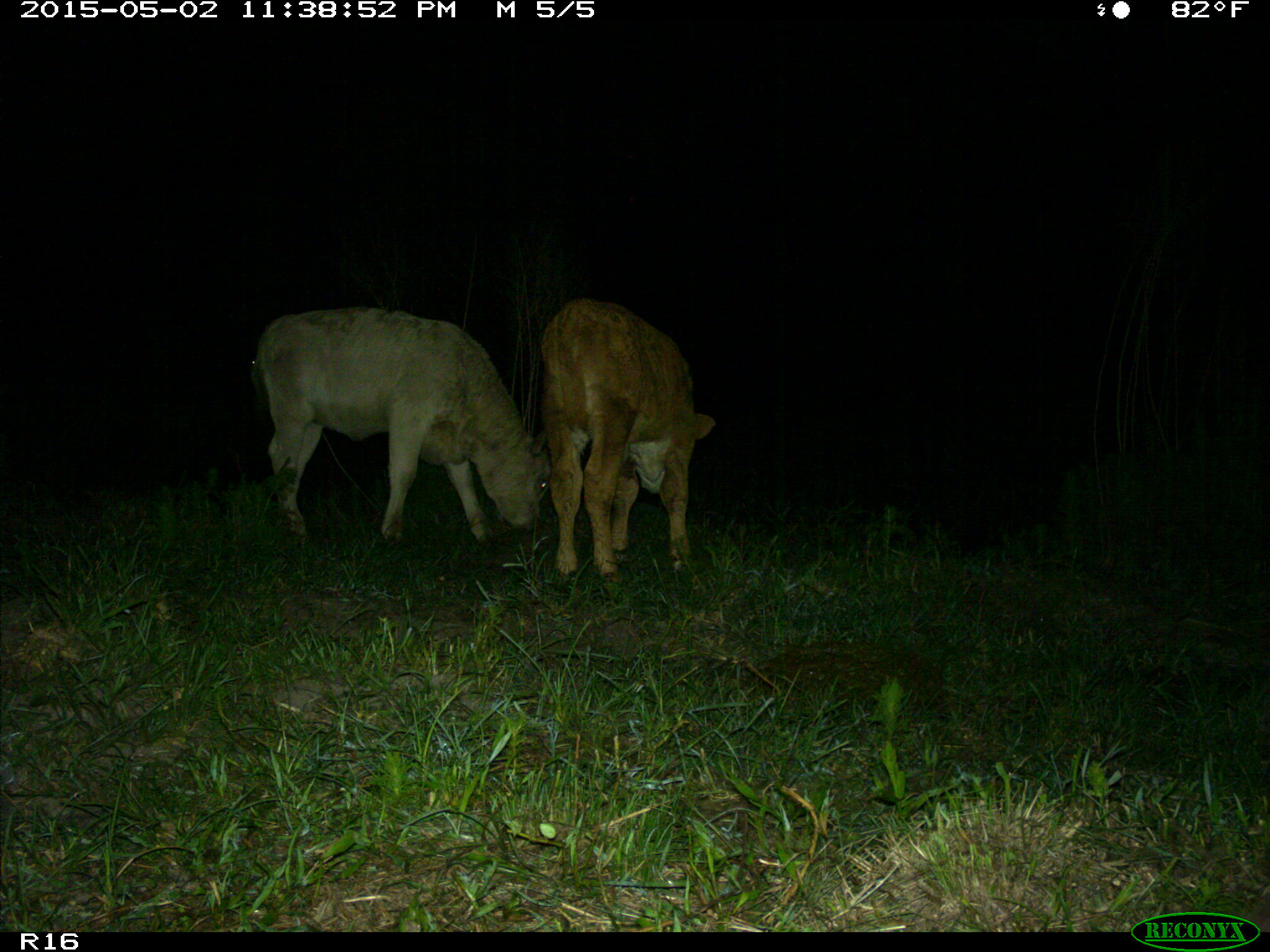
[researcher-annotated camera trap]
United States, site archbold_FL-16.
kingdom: Animalia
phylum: Chordata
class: Mammalia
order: Artiodactyla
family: Bovidae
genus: Bos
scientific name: Bos taurus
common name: domestic cow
Bos taurus (domestic cow).